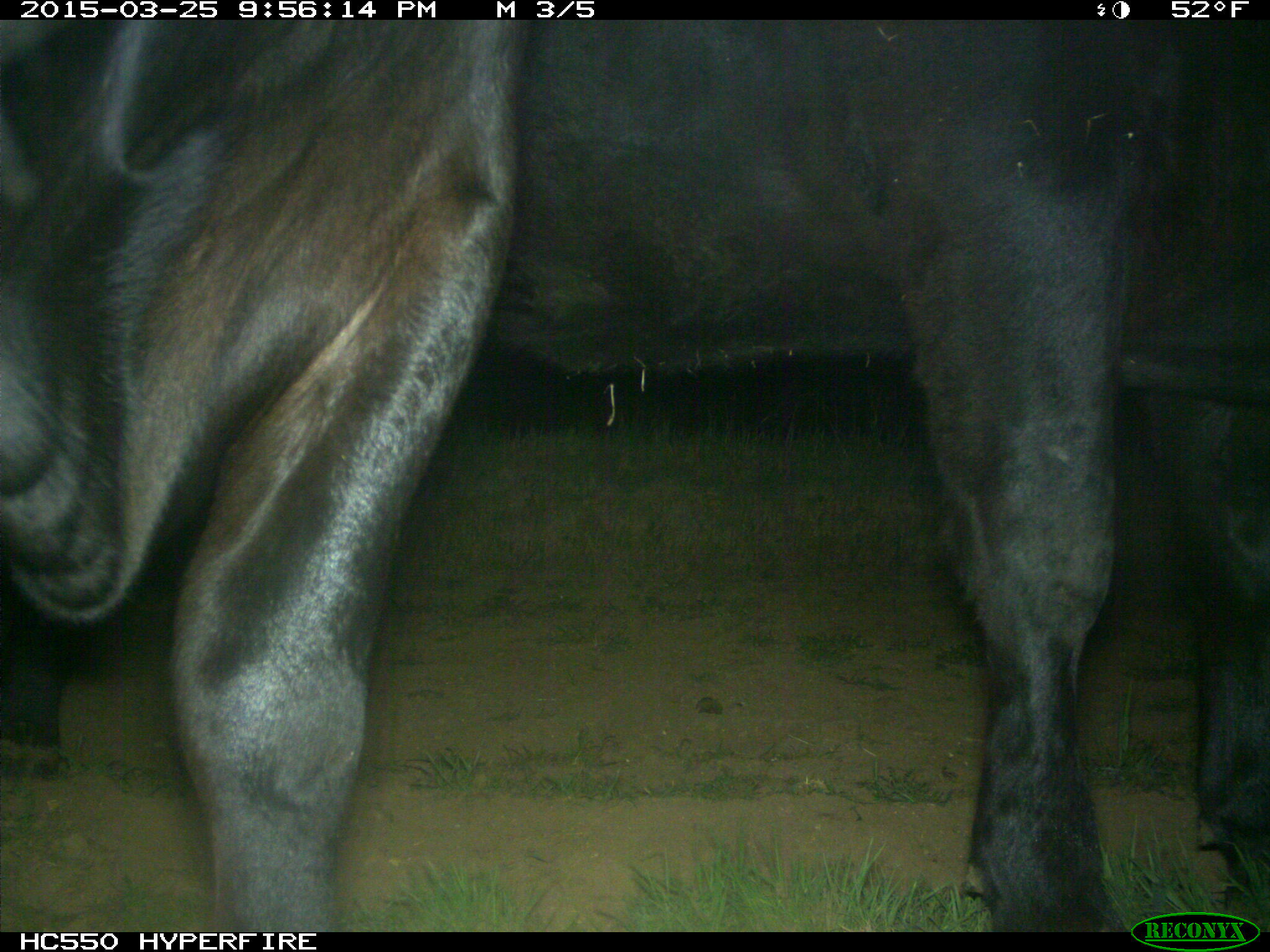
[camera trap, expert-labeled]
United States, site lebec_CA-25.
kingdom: Animalia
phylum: Chordata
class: Mammalia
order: Artiodactyla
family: Bovidae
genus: Bos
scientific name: Bos taurus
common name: domestic cow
Bos taurus (domestic cow).